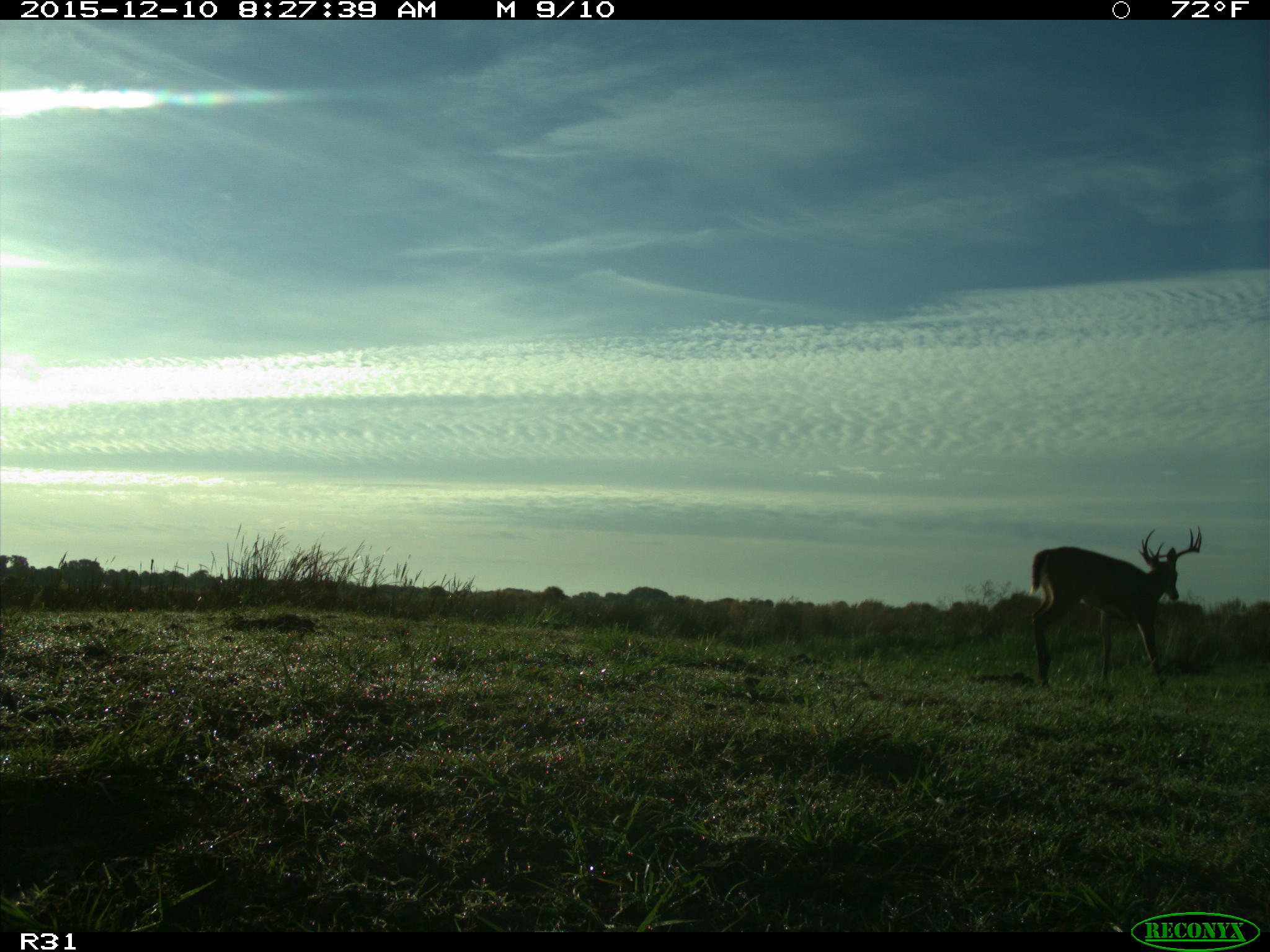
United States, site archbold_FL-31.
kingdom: Animalia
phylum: Chordata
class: Mammalia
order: Artiodactyla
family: Cervidae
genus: Odocoileus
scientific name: Odocoileus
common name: deer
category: unidentified deer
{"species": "unidentified deer (deer) (Odocoileus)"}